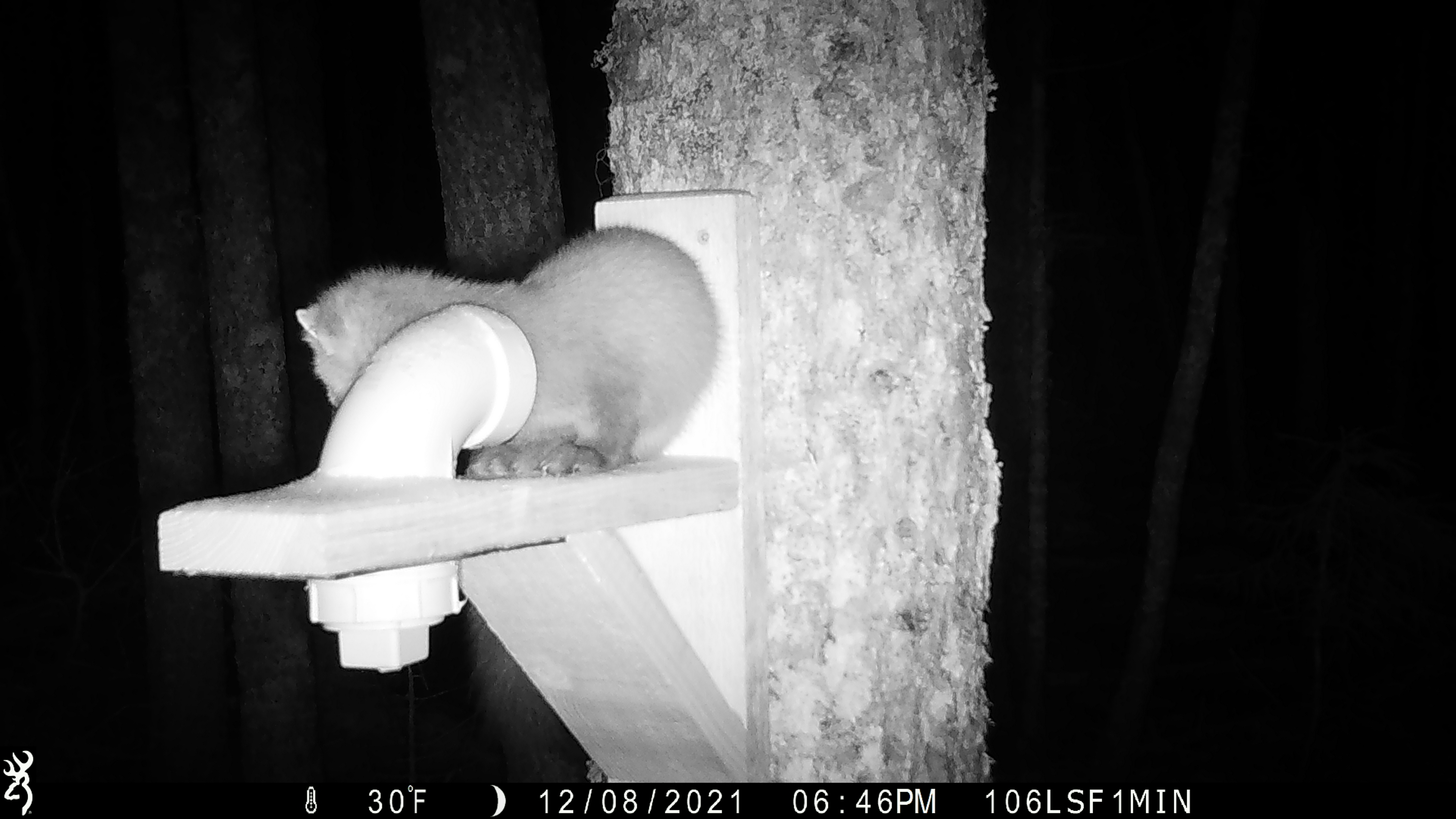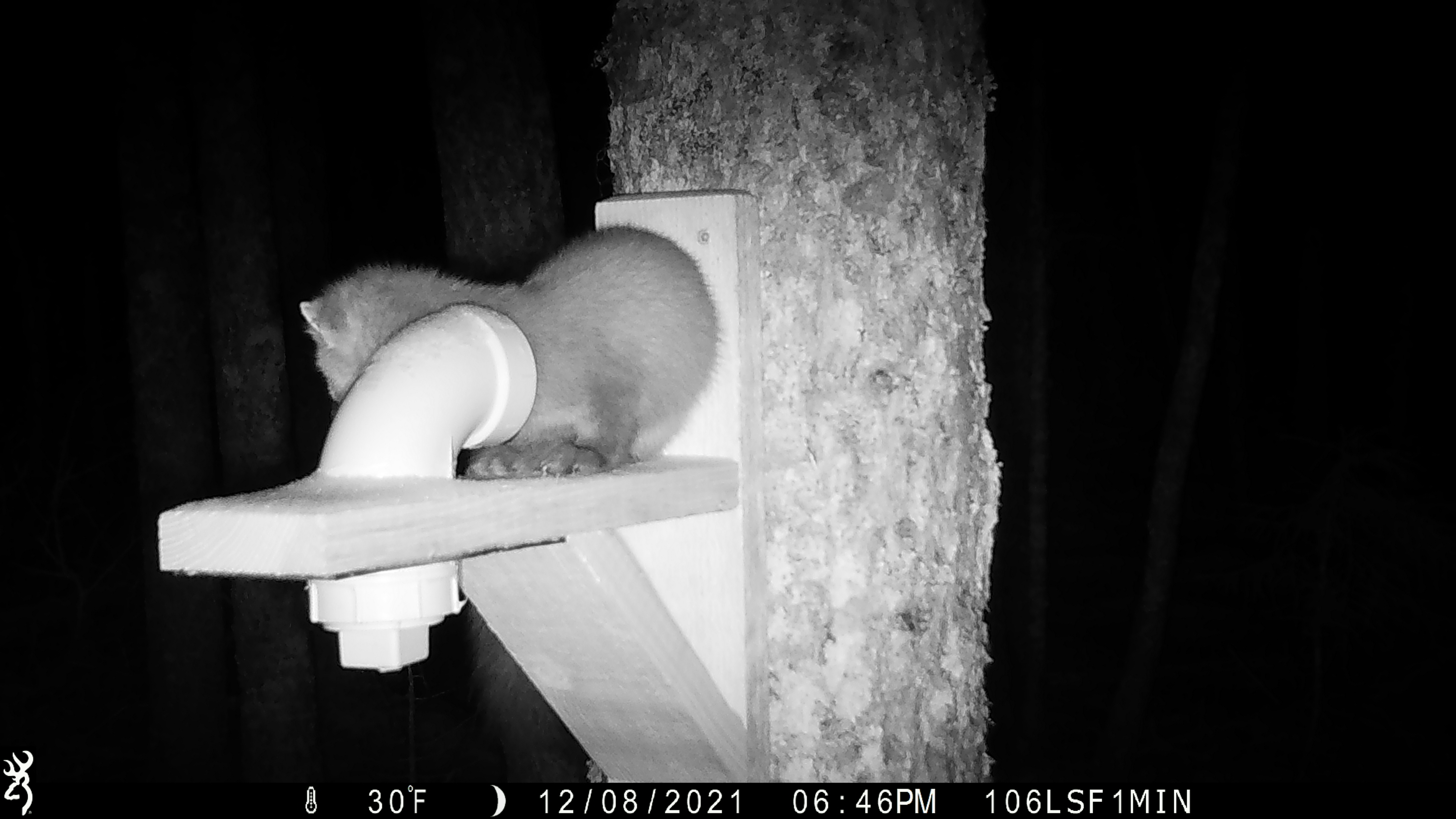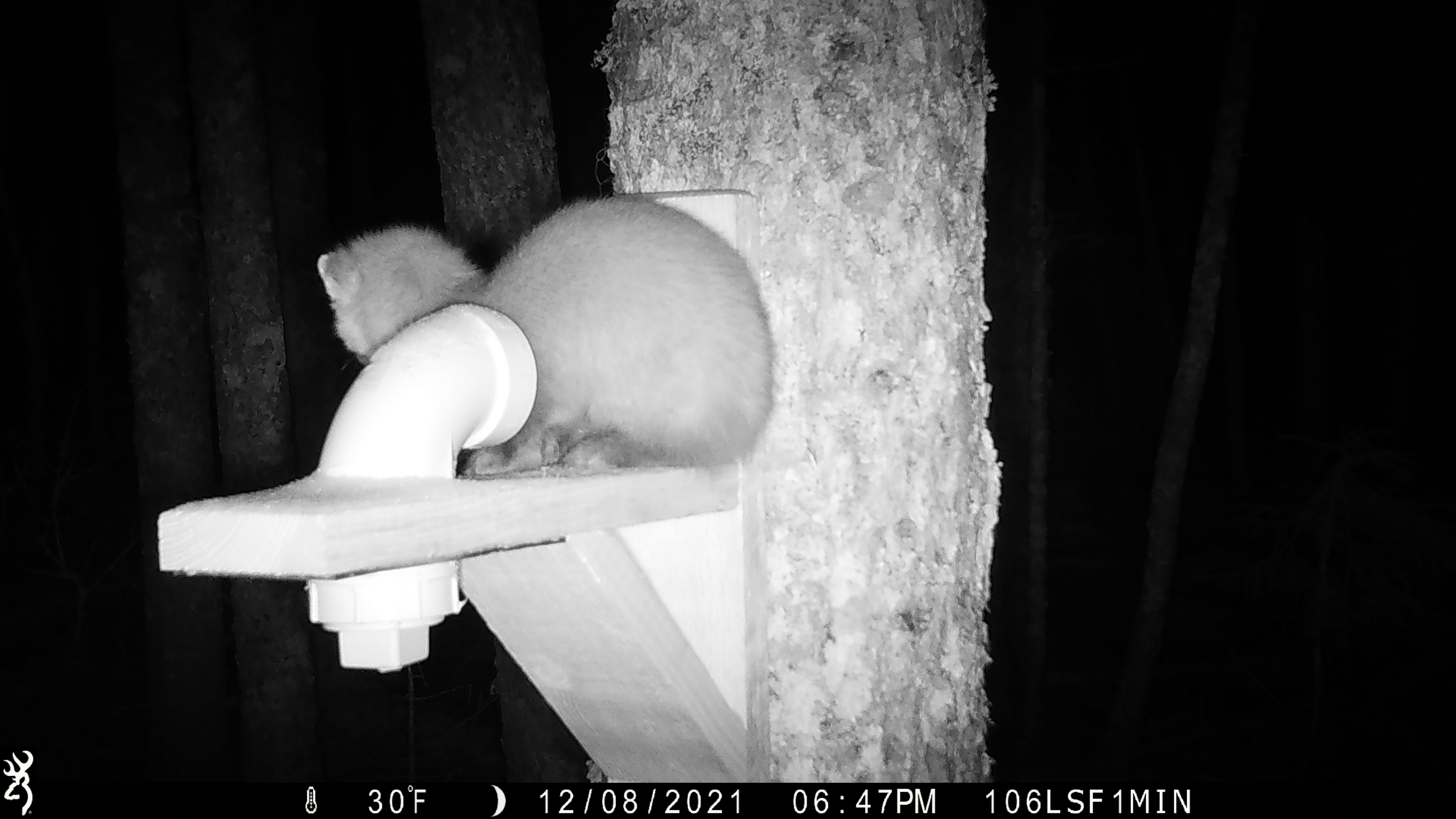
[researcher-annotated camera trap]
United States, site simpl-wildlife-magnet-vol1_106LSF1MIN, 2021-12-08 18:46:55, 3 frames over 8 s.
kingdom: Animalia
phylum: Chordata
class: Mammalia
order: Carnivora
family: Mustelidae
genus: Martes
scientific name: Martes americana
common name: american marten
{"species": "american marten (Martes americana)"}